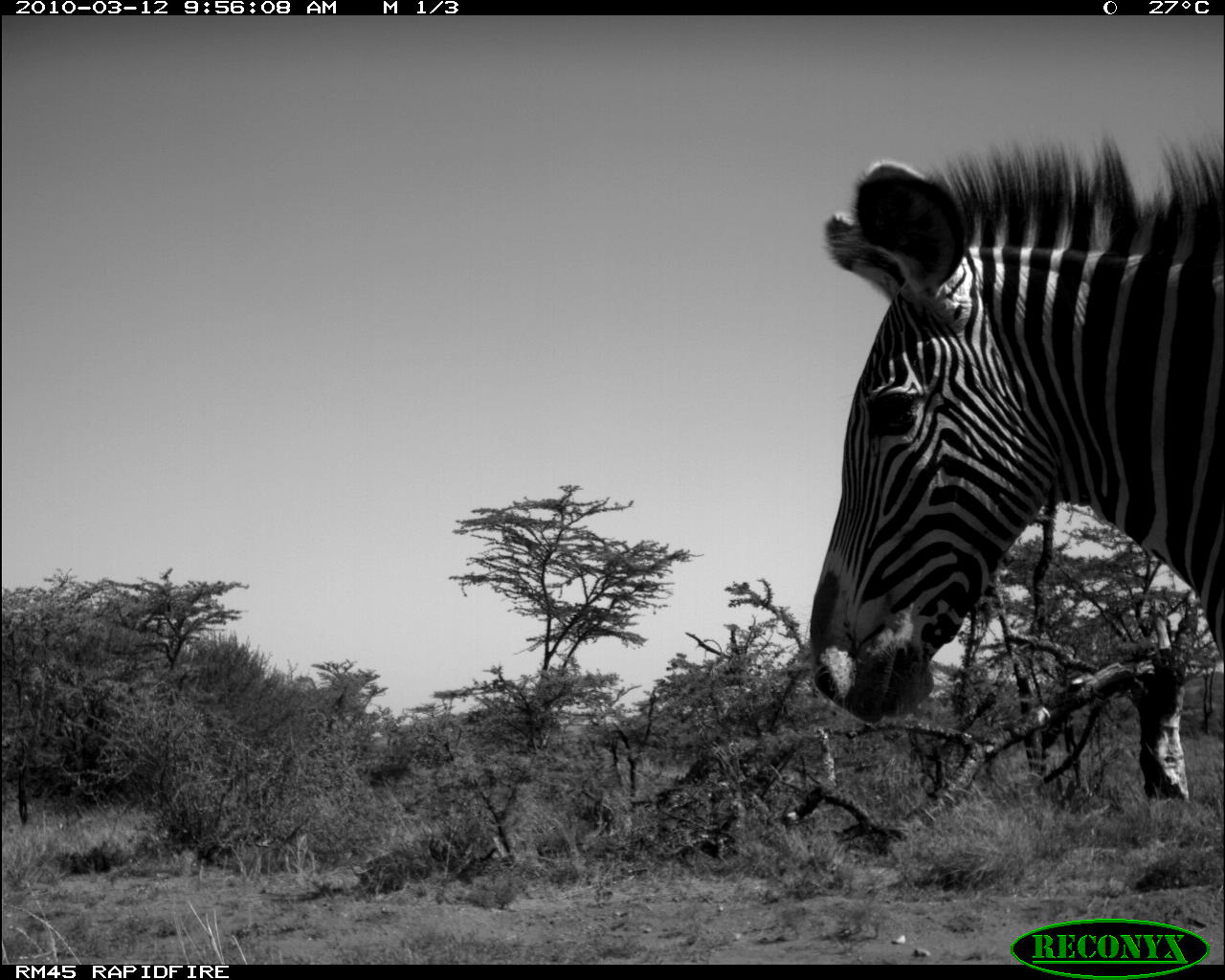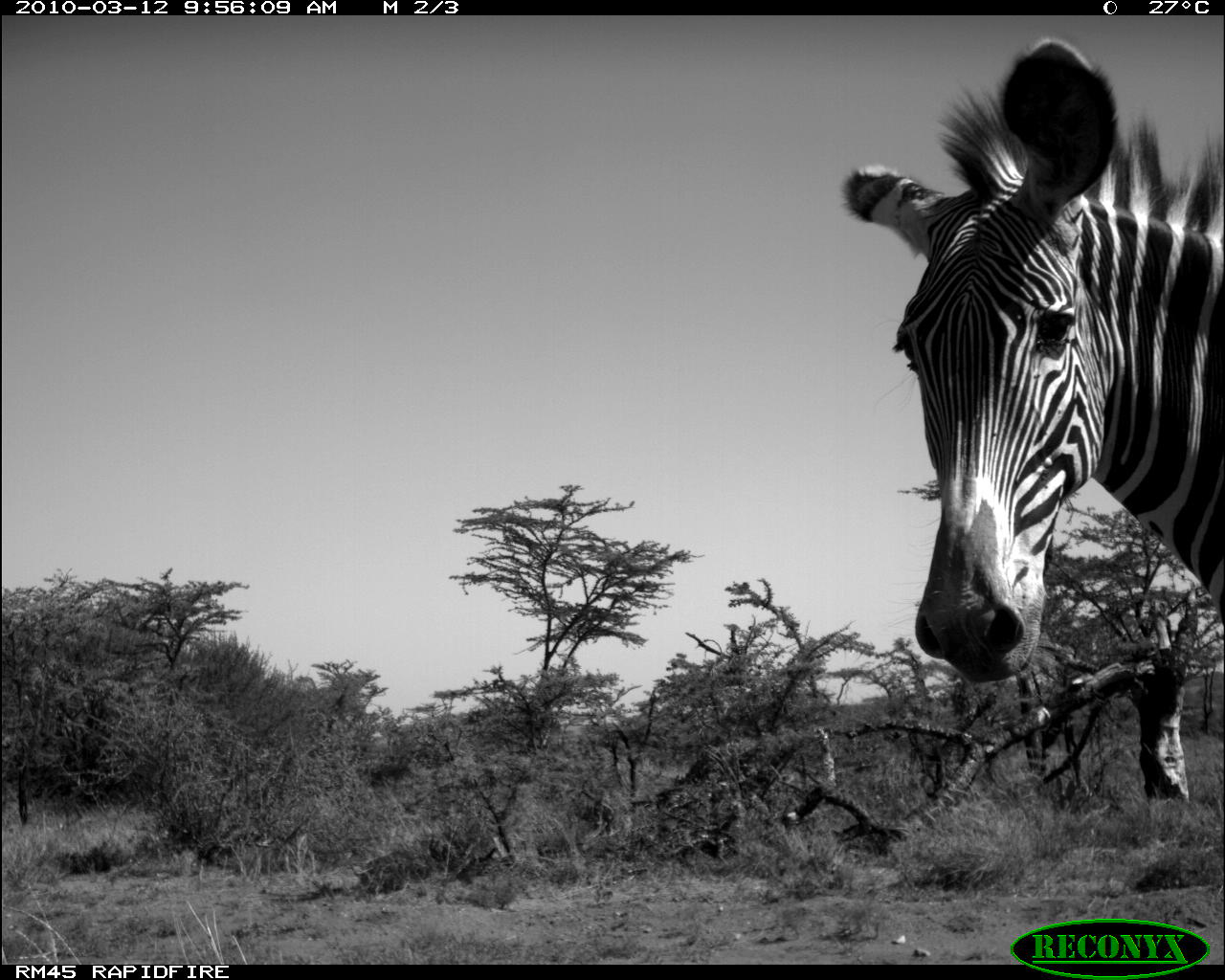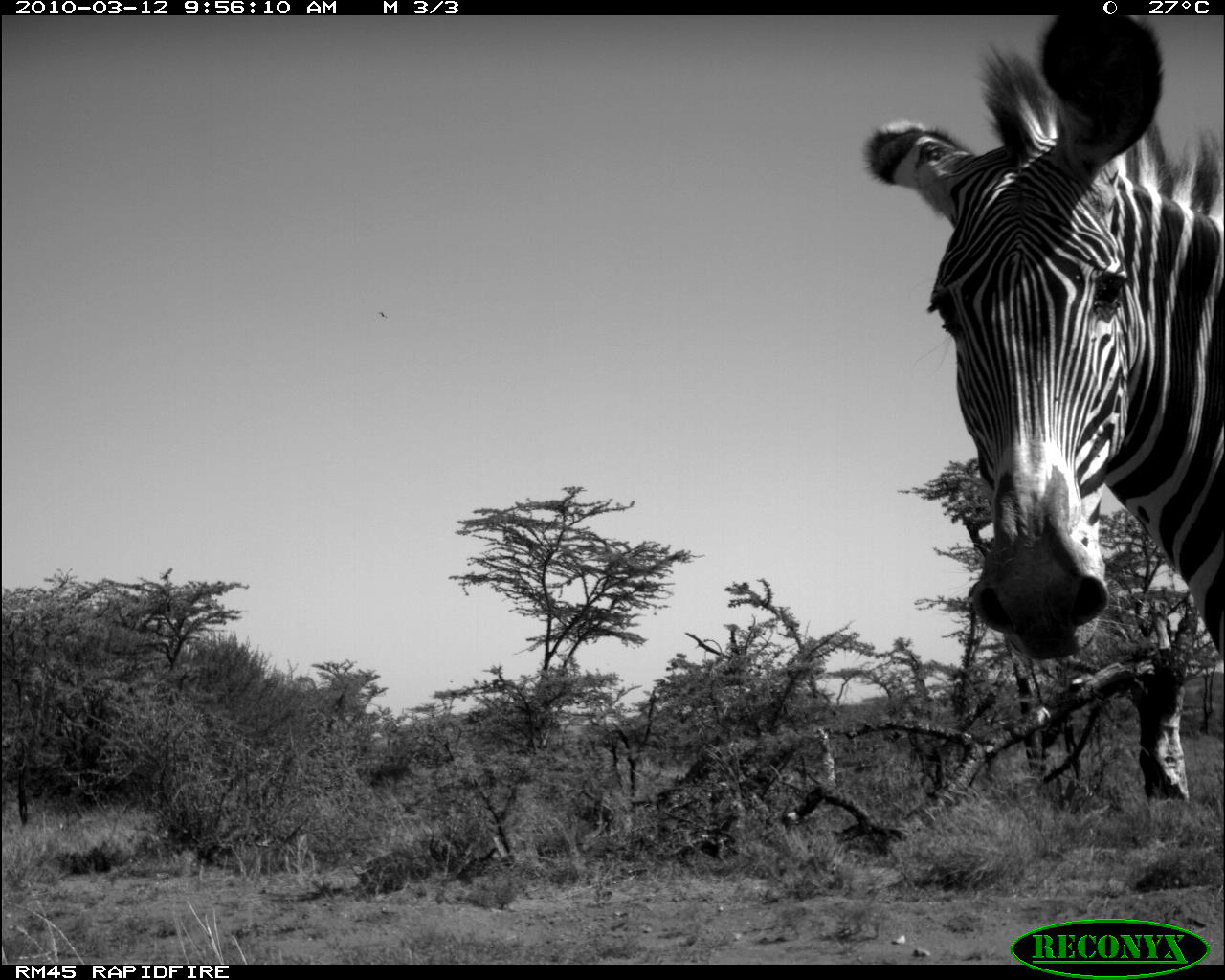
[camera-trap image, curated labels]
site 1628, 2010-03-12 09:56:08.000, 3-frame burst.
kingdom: Animalia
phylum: Chordata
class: Mammalia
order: Perissodactyla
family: Equidae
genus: Equus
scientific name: Equus grevyi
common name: grévy's zebra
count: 1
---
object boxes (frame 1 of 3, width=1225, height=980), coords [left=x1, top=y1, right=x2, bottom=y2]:
equus grevyi: [left=802, top=133, right=1225, bottom=735]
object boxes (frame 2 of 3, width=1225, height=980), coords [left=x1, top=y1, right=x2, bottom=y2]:
equus grevyi: [left=835, top=29, right=1223, bottom=690]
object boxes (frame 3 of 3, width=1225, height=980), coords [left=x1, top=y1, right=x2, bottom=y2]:
equus grevyi: [left=853, top=14, right=1224, bottom=664]